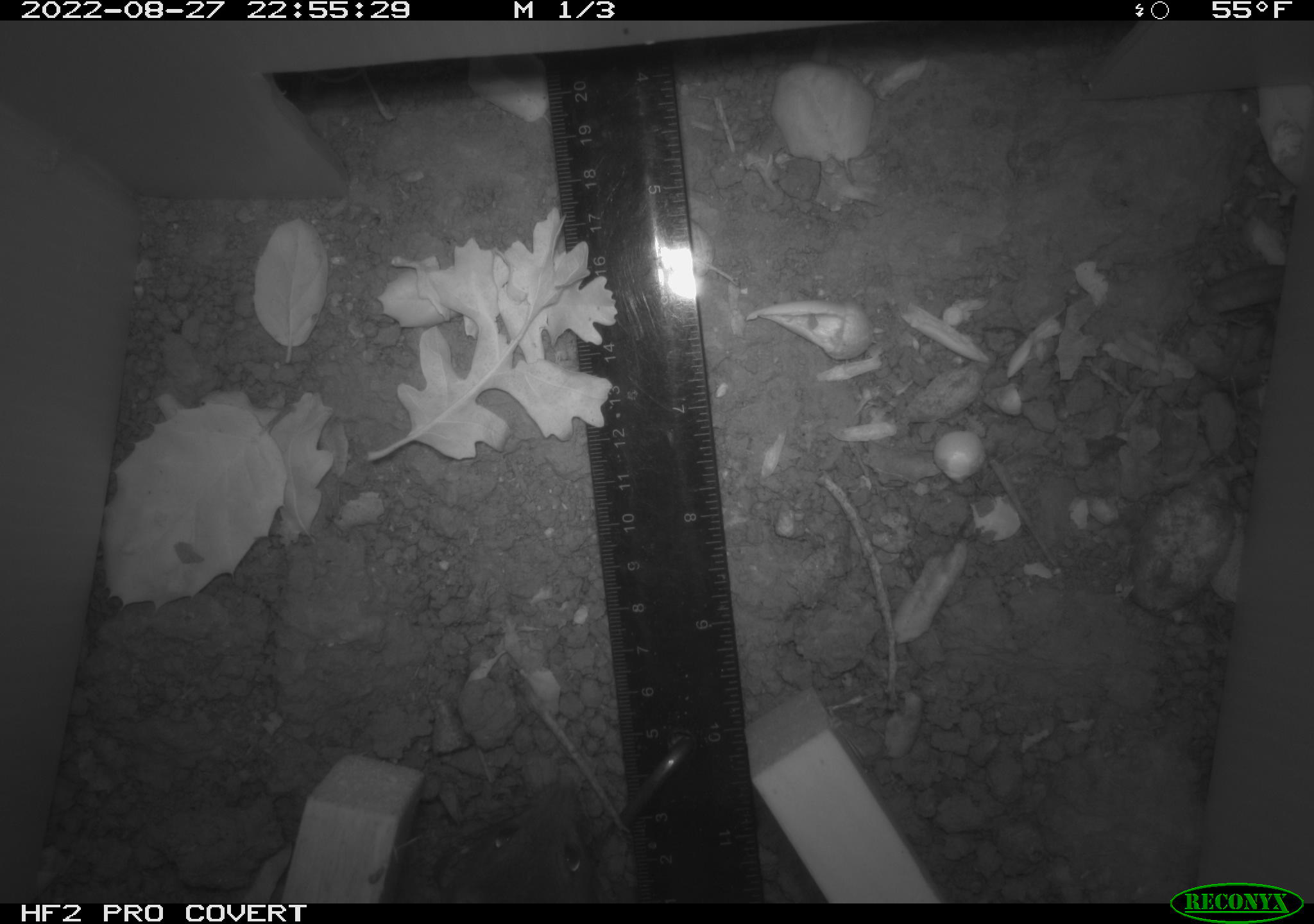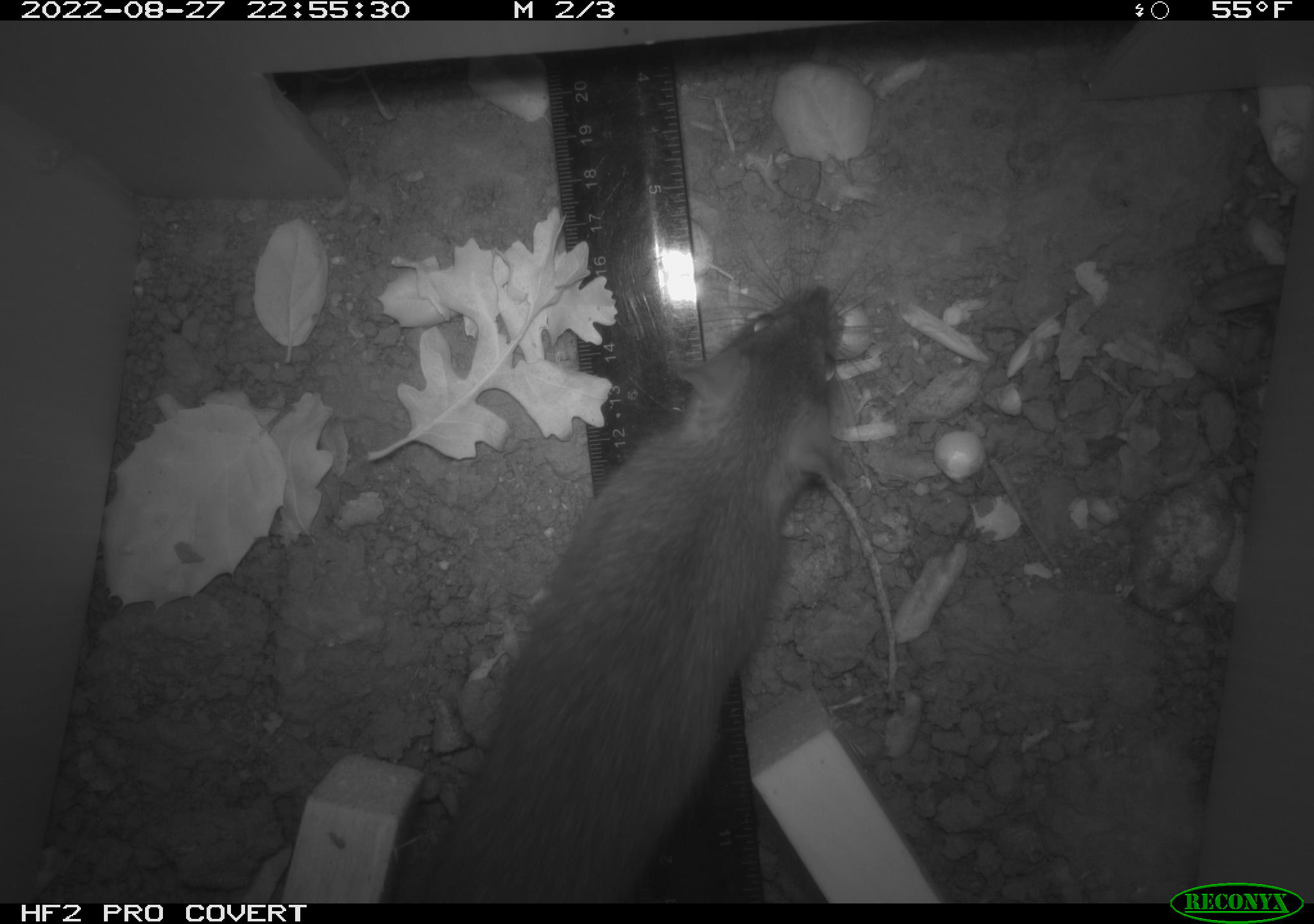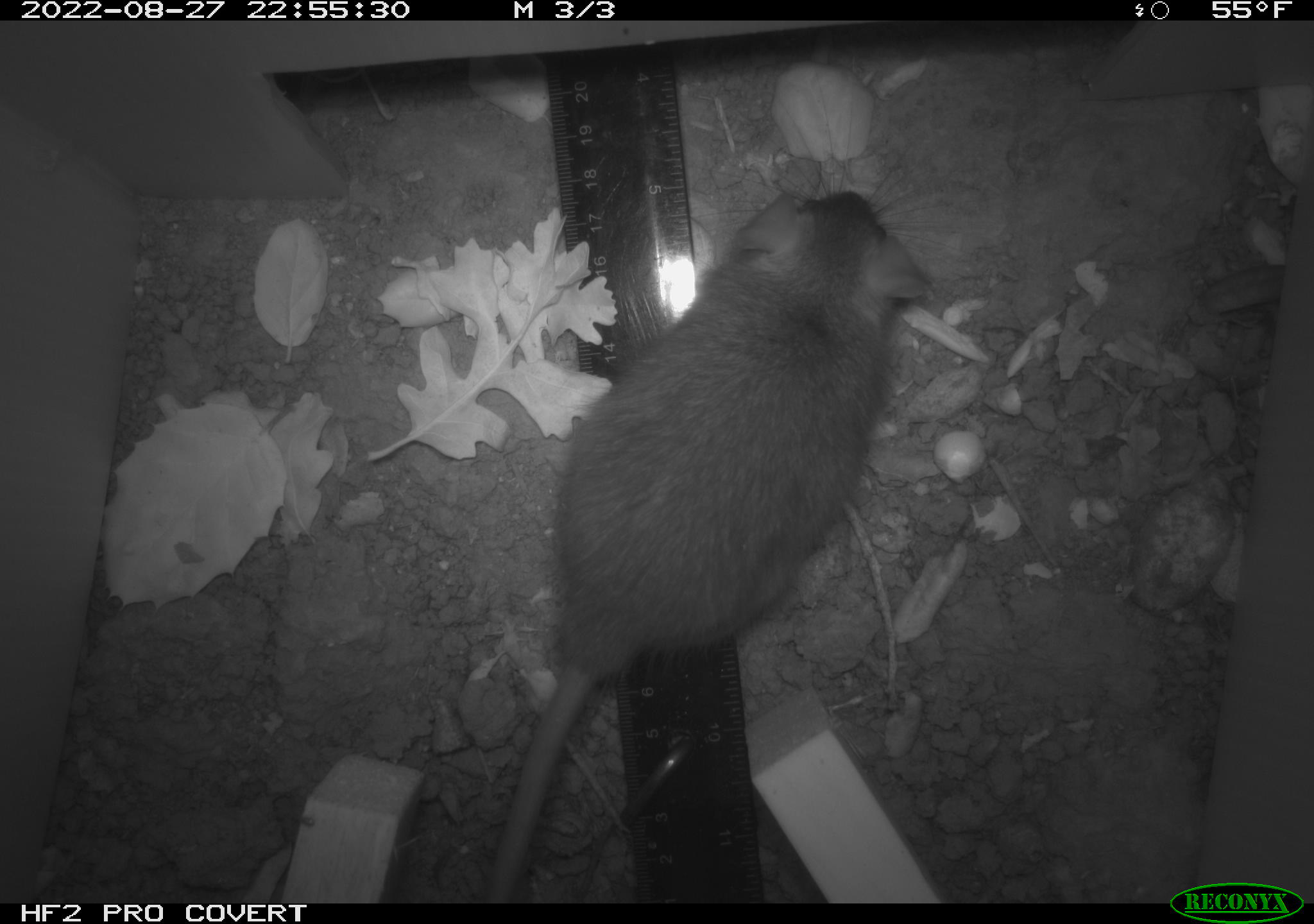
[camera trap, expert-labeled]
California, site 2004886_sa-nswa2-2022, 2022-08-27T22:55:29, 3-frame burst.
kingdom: Animalia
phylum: Chordata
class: Mammalia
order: Rodentia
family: Muridae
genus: Rattus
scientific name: Rattus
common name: rat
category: rattus species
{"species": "rattus species (rat) (Rattus)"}